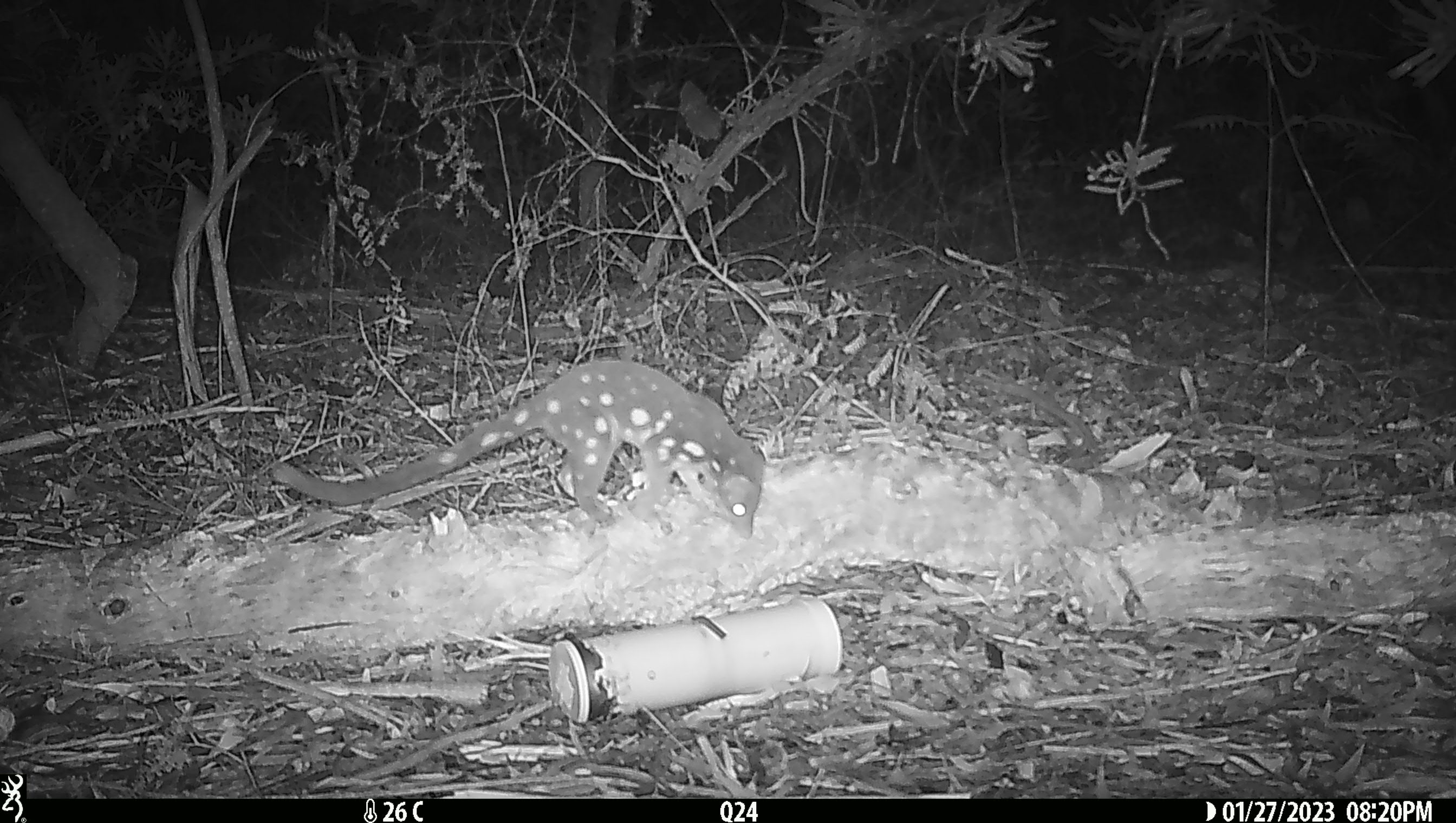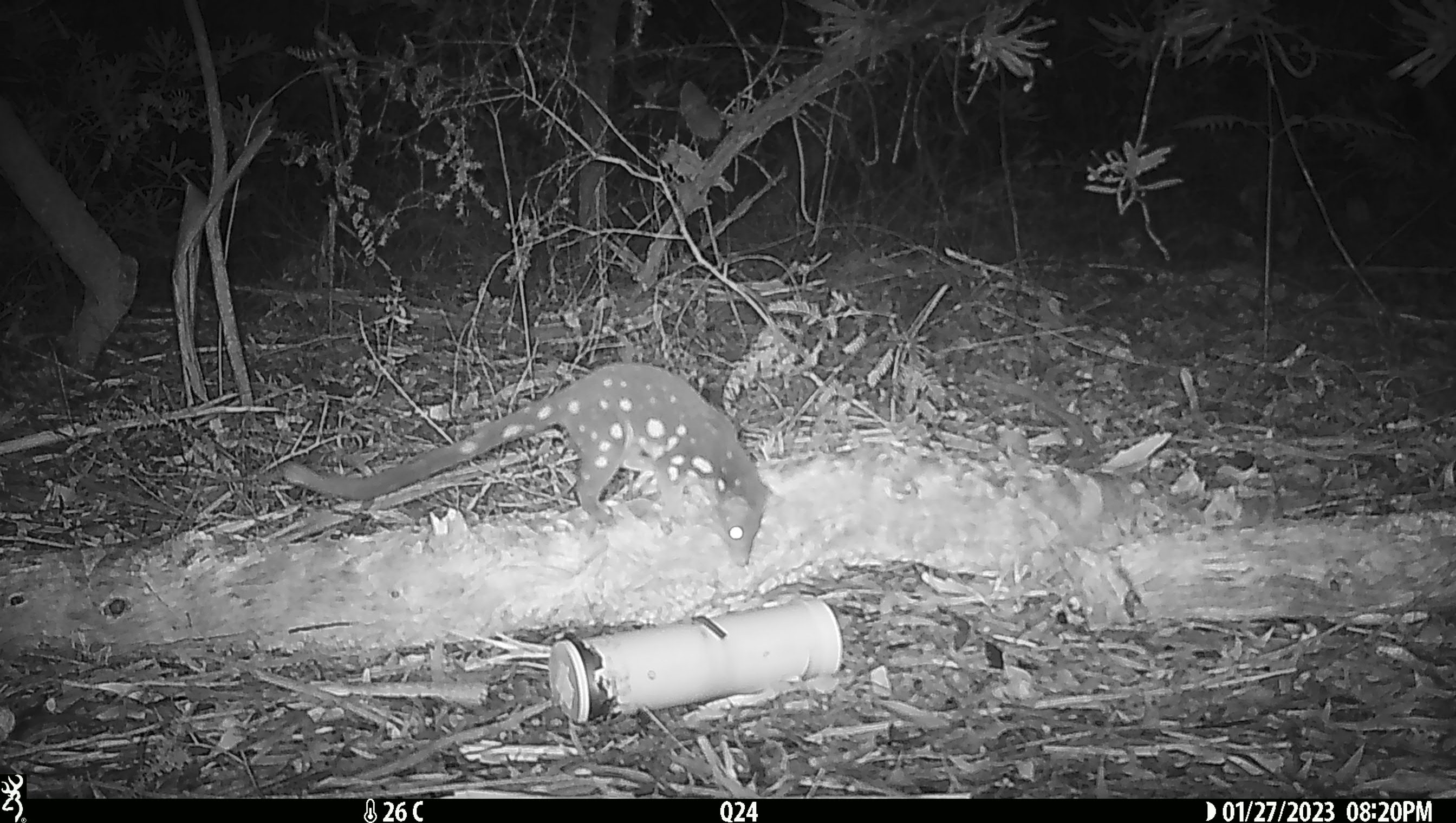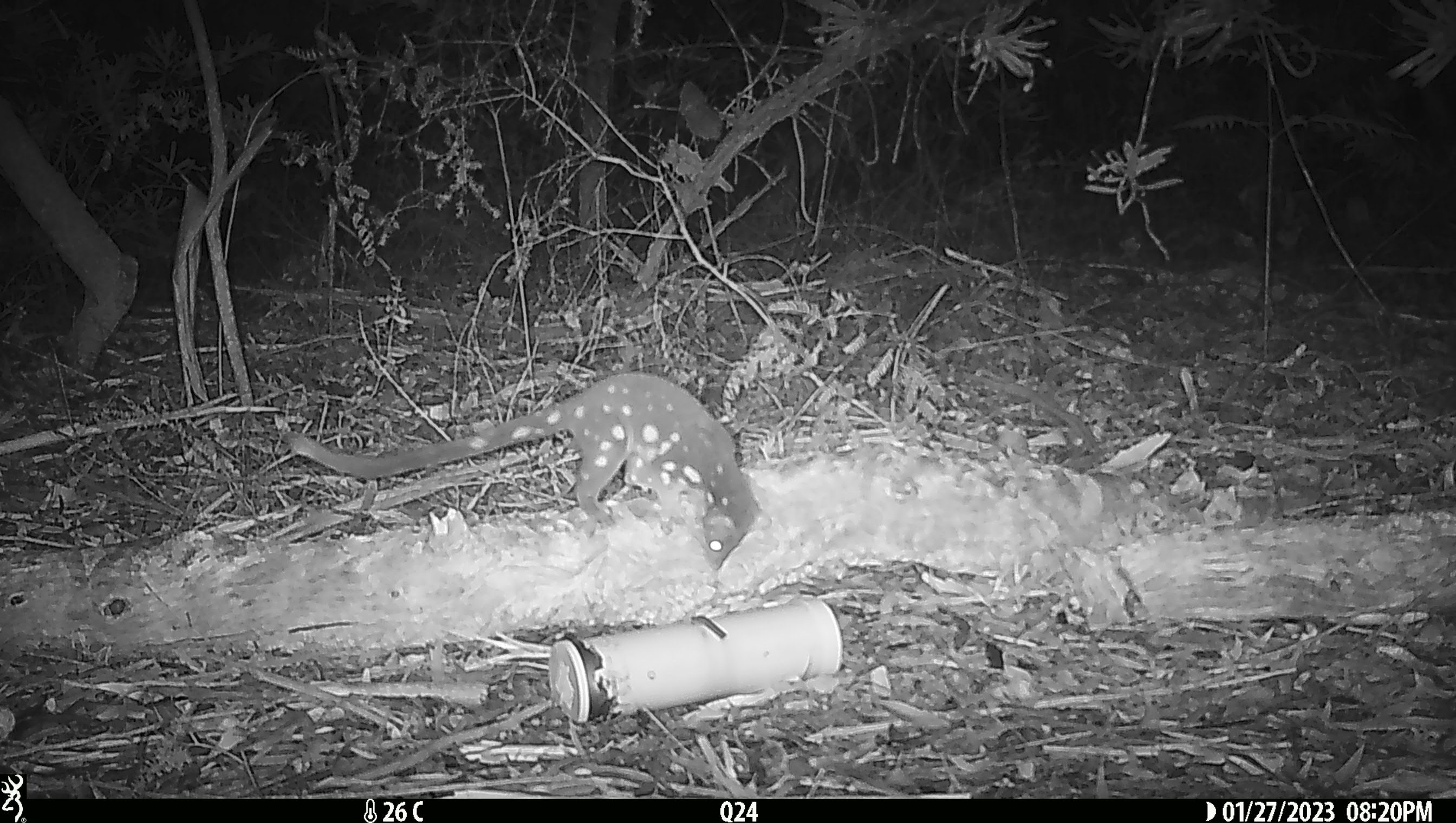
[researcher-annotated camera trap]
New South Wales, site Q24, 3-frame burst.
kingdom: Animalia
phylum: Chordata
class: Mammalia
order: Dasyuromorphia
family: Dasyuridae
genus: Dasyurus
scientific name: Dasyurus maculatus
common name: spotted-tailed quoll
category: quoll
Quoll (spotted-tailed quoll) (Dasyurus maculatus).